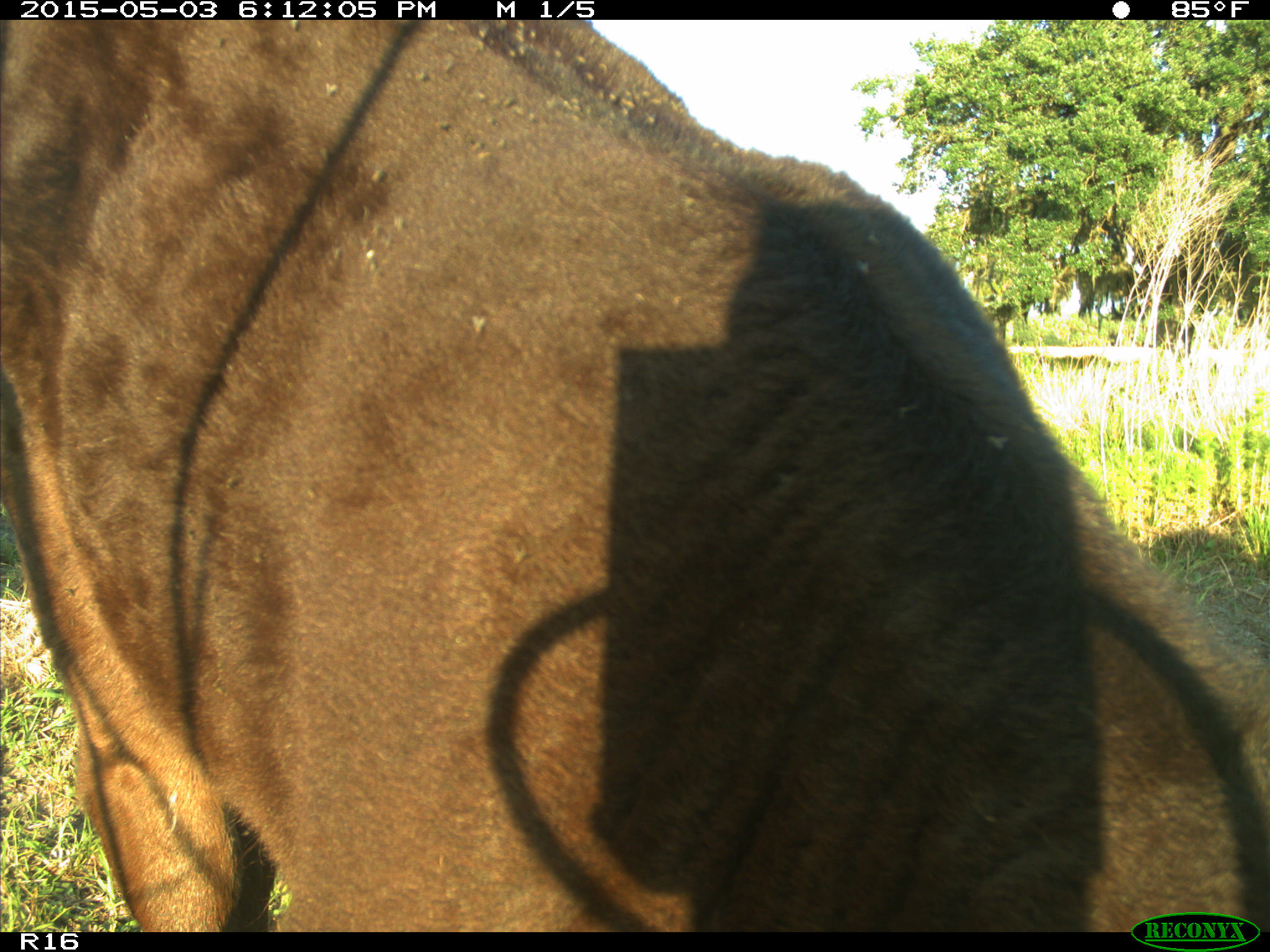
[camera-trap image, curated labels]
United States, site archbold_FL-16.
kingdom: Animalia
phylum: Chordata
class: Mammalia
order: Artiodactyla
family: Bovidae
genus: Bos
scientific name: Bos taurus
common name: domestic cow